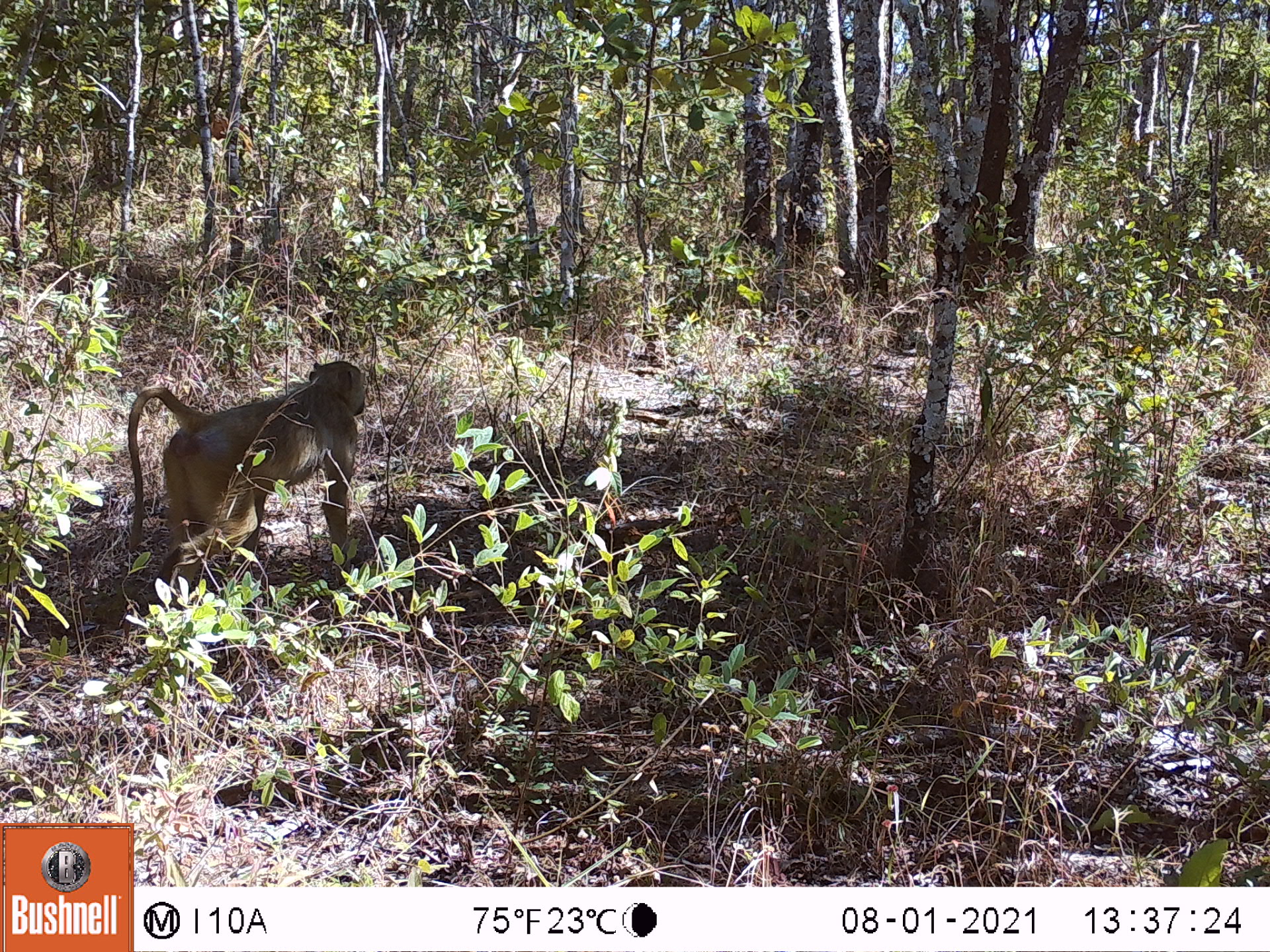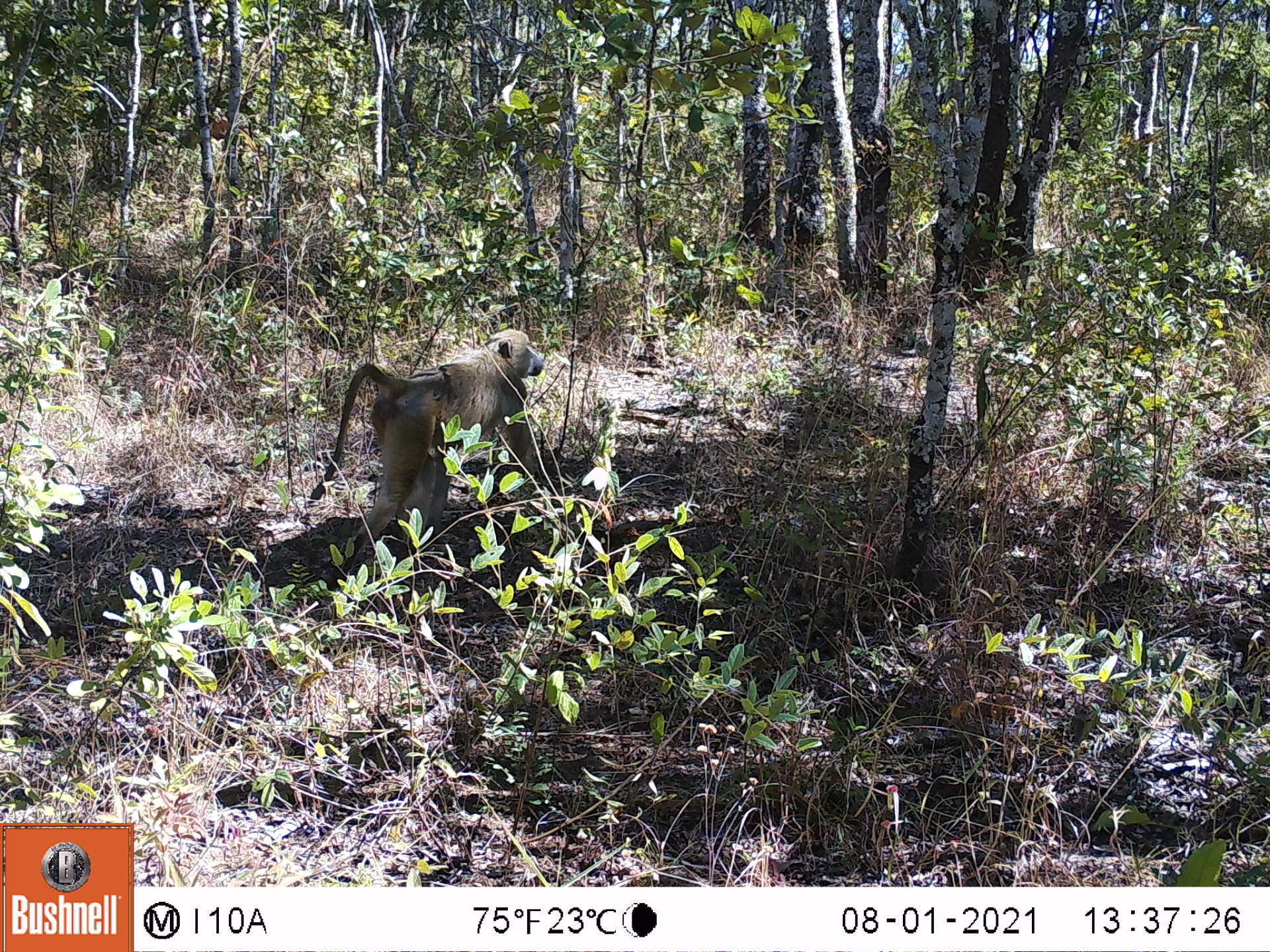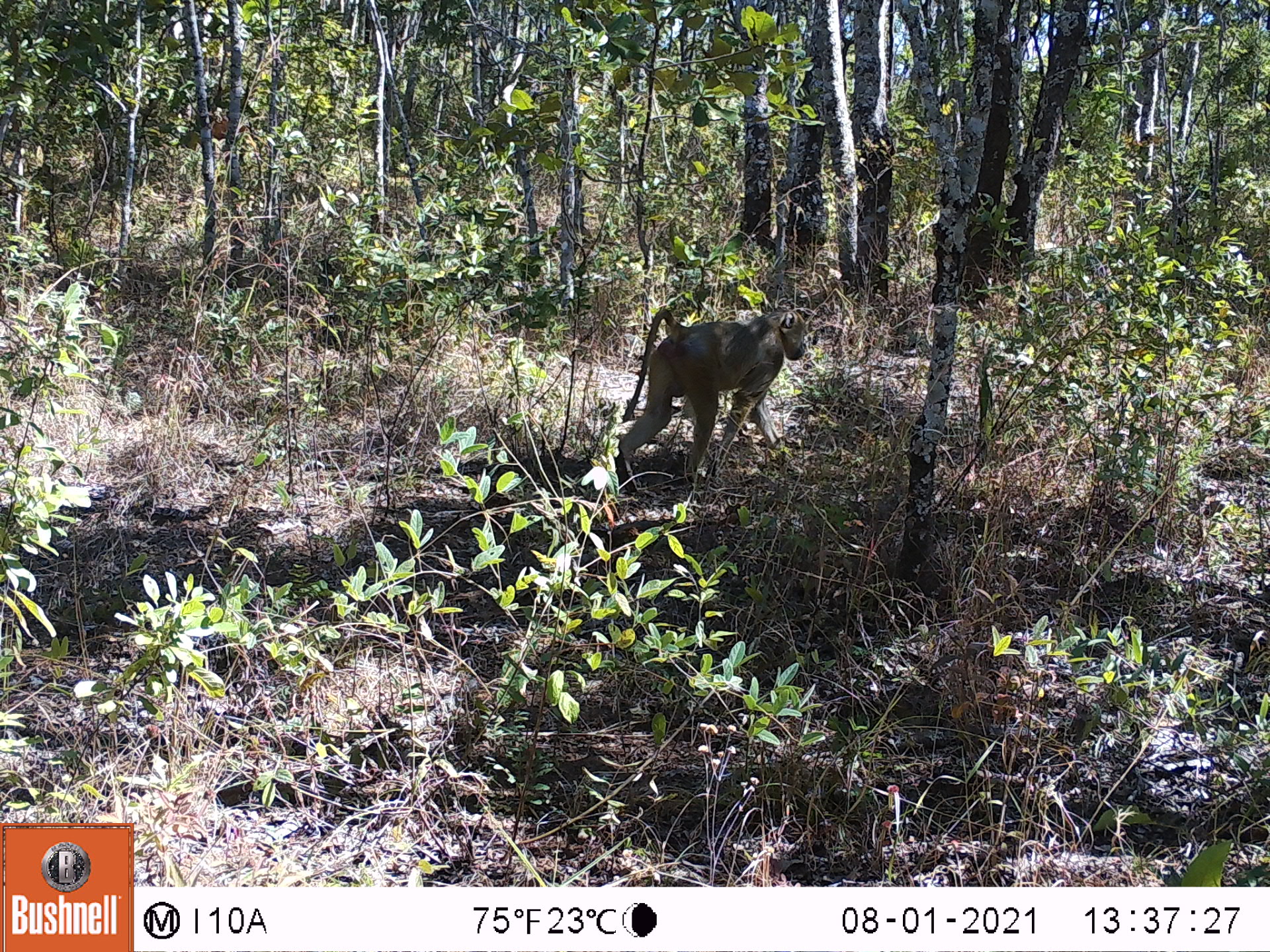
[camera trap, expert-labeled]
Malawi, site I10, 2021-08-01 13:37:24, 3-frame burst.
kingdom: Animalia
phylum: Chordata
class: Mammalia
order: Primates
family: Cercopithecidae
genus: Papio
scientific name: Papio cynocephalus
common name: yellow baboon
Yellow baboon (Papio cynocephalus), count 1.